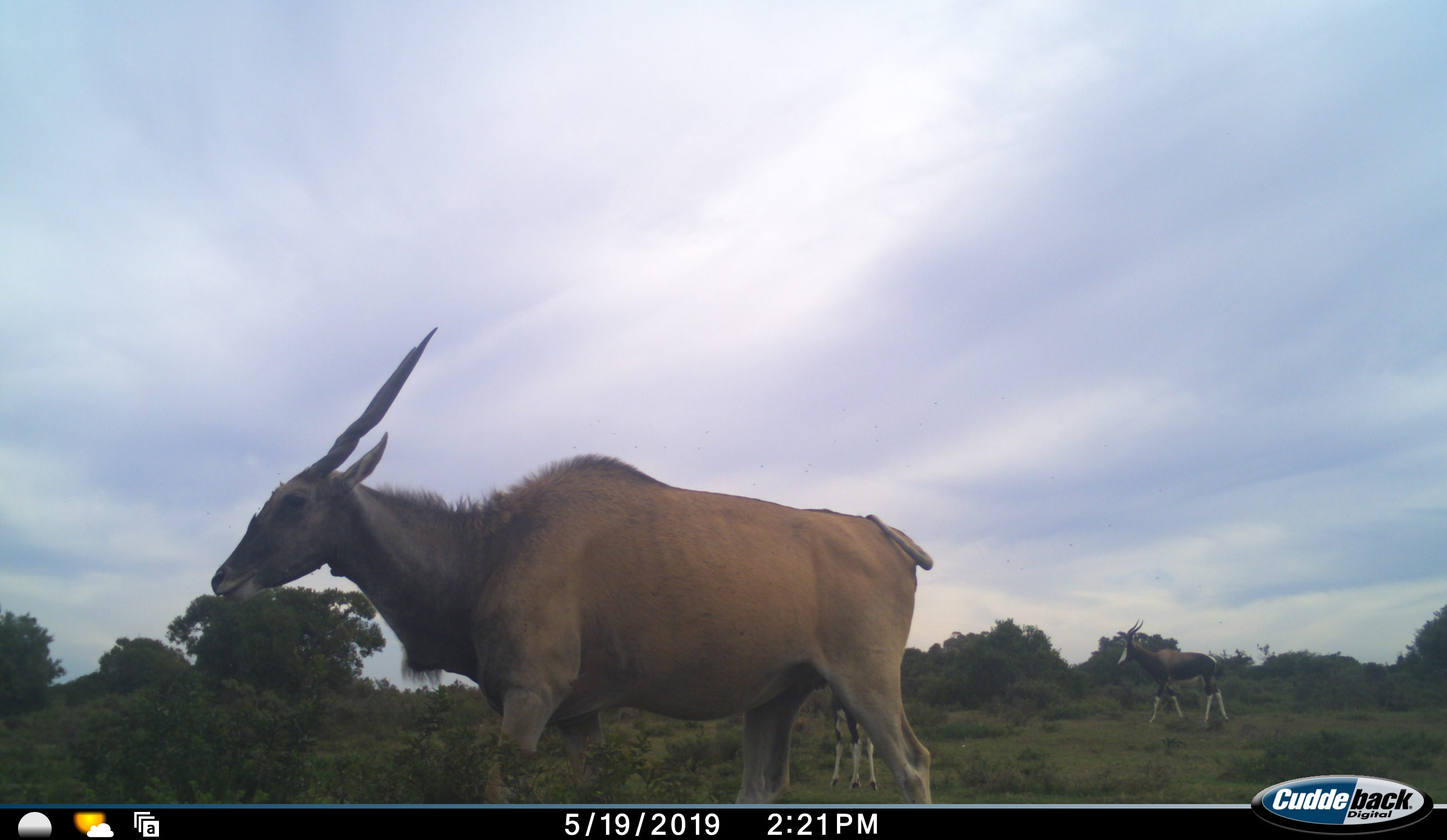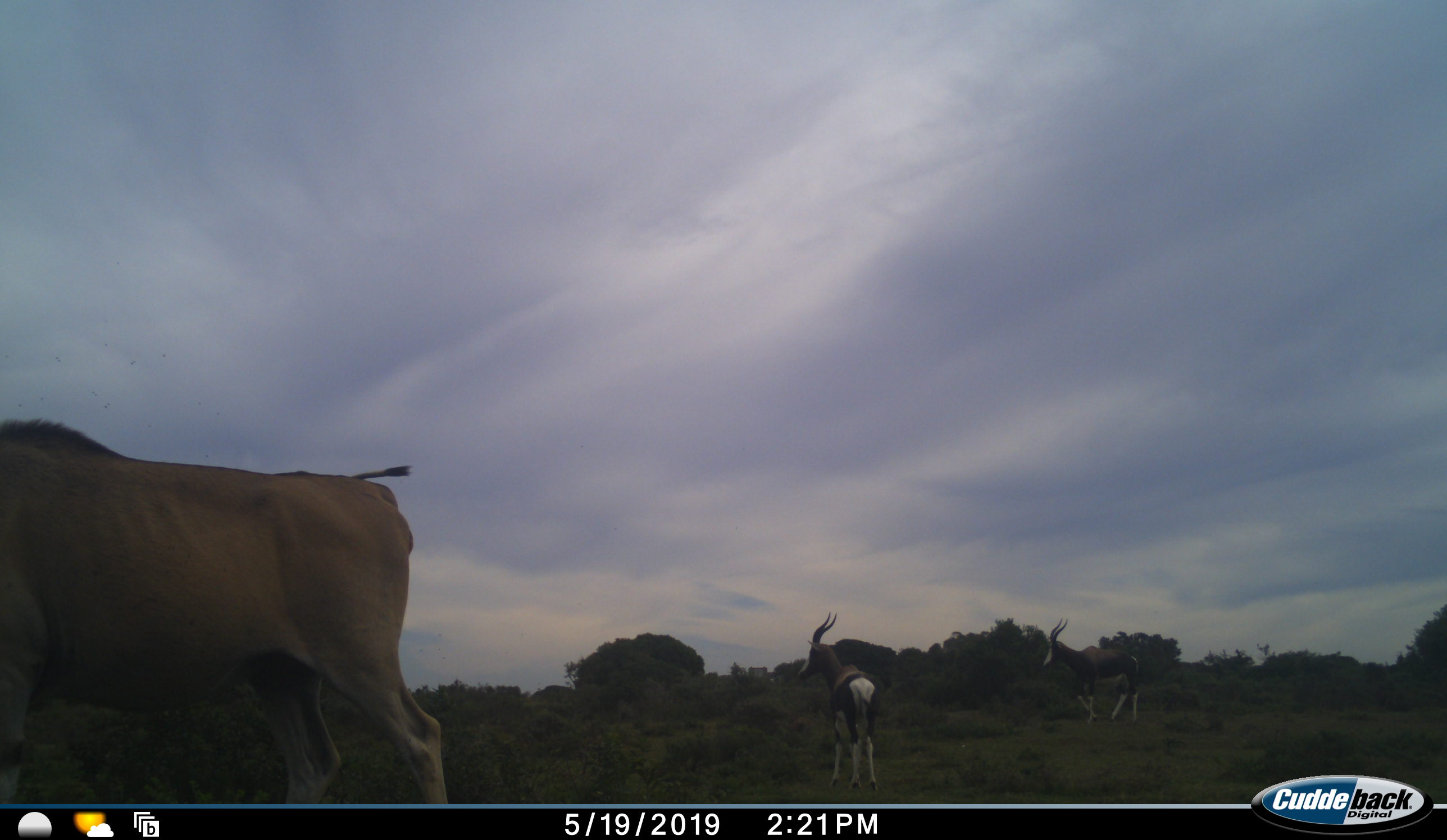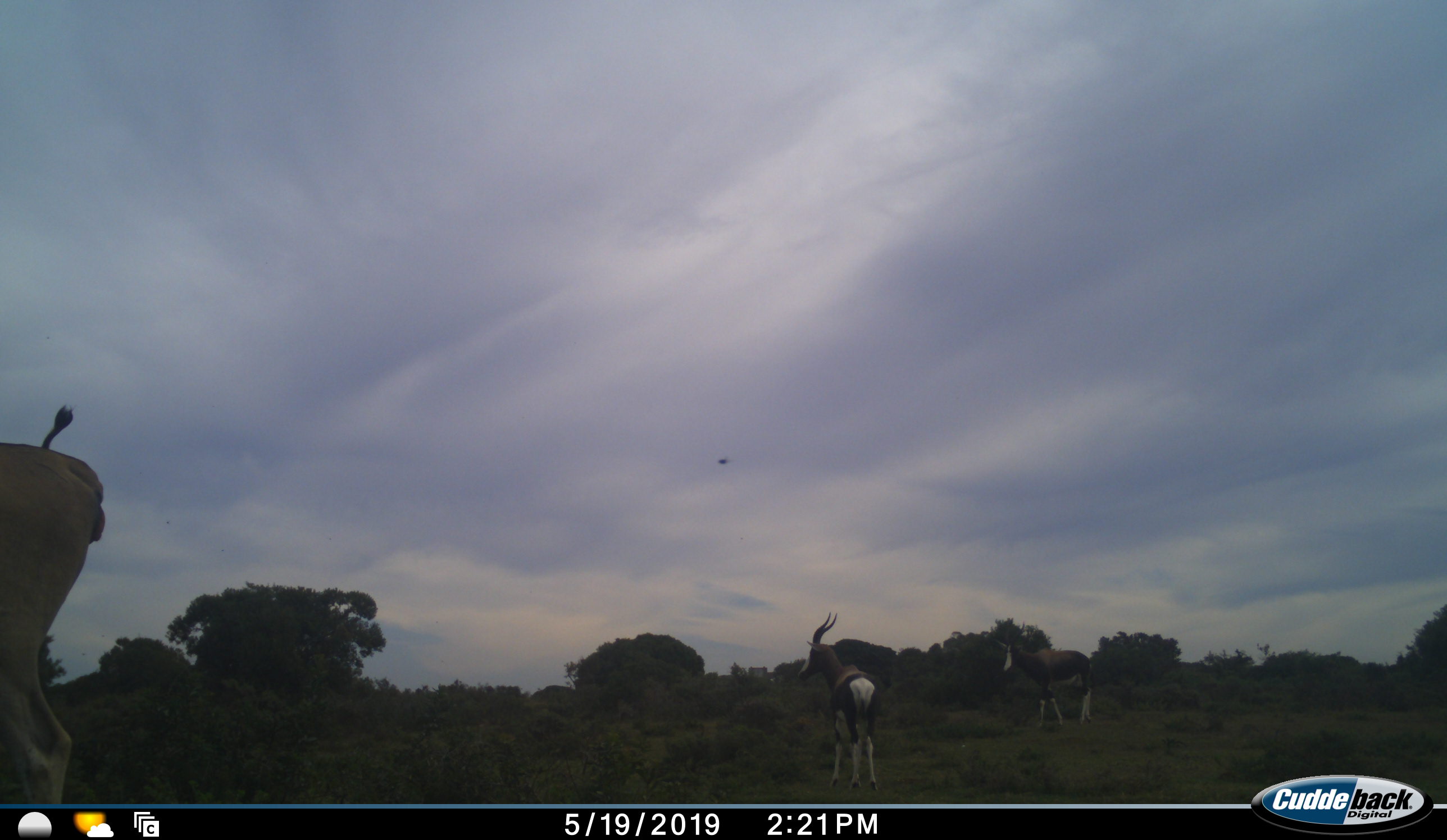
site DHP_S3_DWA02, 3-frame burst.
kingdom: Animalia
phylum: Chordata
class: Mammalia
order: Artiodactyla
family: Bovidae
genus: Damaliscus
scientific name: Damaliscus pygargus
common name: bontebok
Bontebok (Damaliscus pygargus), count 2. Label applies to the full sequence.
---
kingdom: Animalia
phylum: Chordata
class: Mammalia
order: Artiodactyla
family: Bovidae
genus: Tragelaphus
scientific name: Tragelaphus oryx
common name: eland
Eland (Tragelaphus oryx), count 1. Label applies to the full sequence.